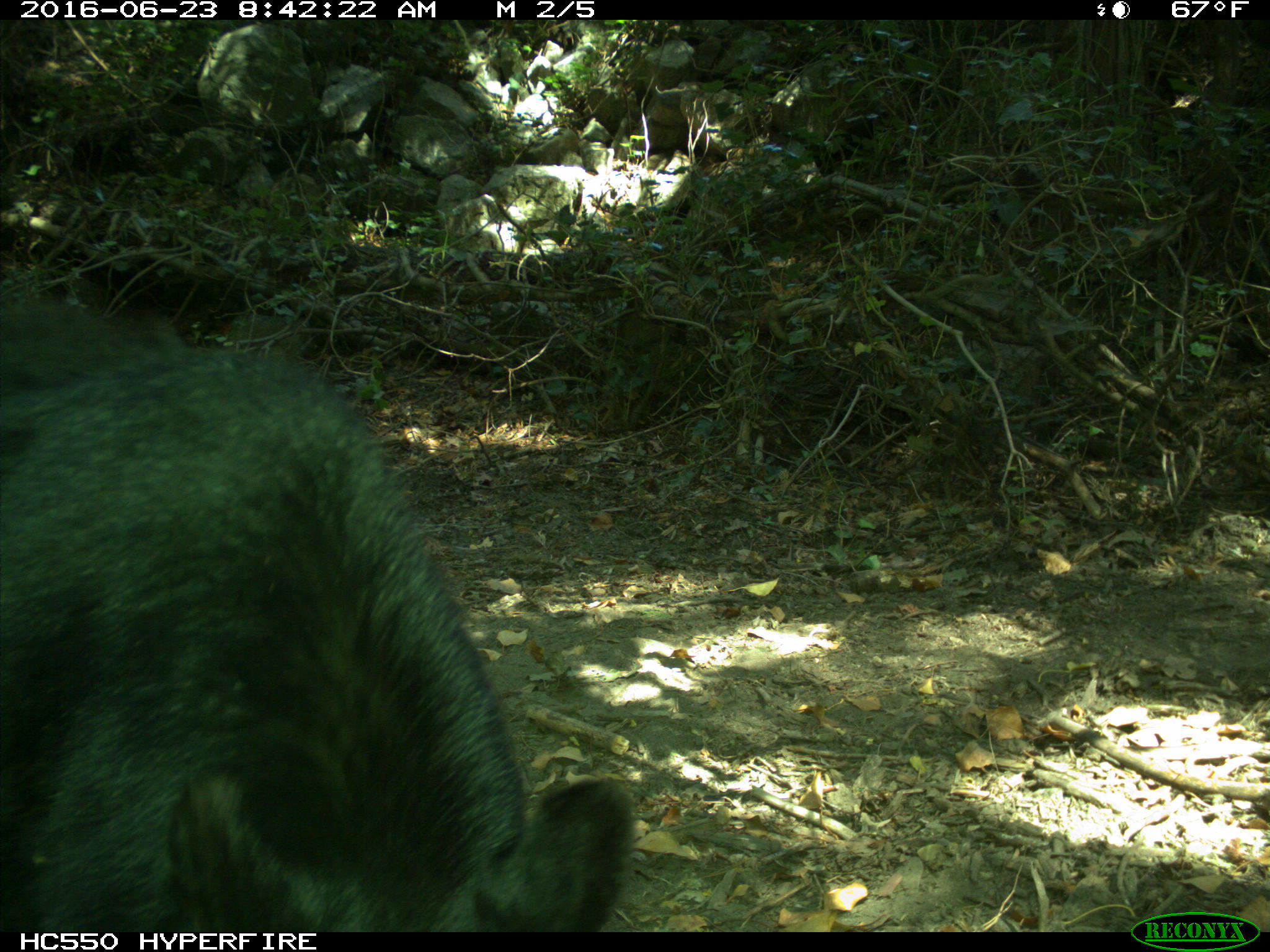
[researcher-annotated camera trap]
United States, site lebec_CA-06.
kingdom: Animalia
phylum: Chordata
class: Mammalia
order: Carnivora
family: Ursidae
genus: Ursus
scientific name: Ursus americanus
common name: american black bear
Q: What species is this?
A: Ursus americanus (american black bear).